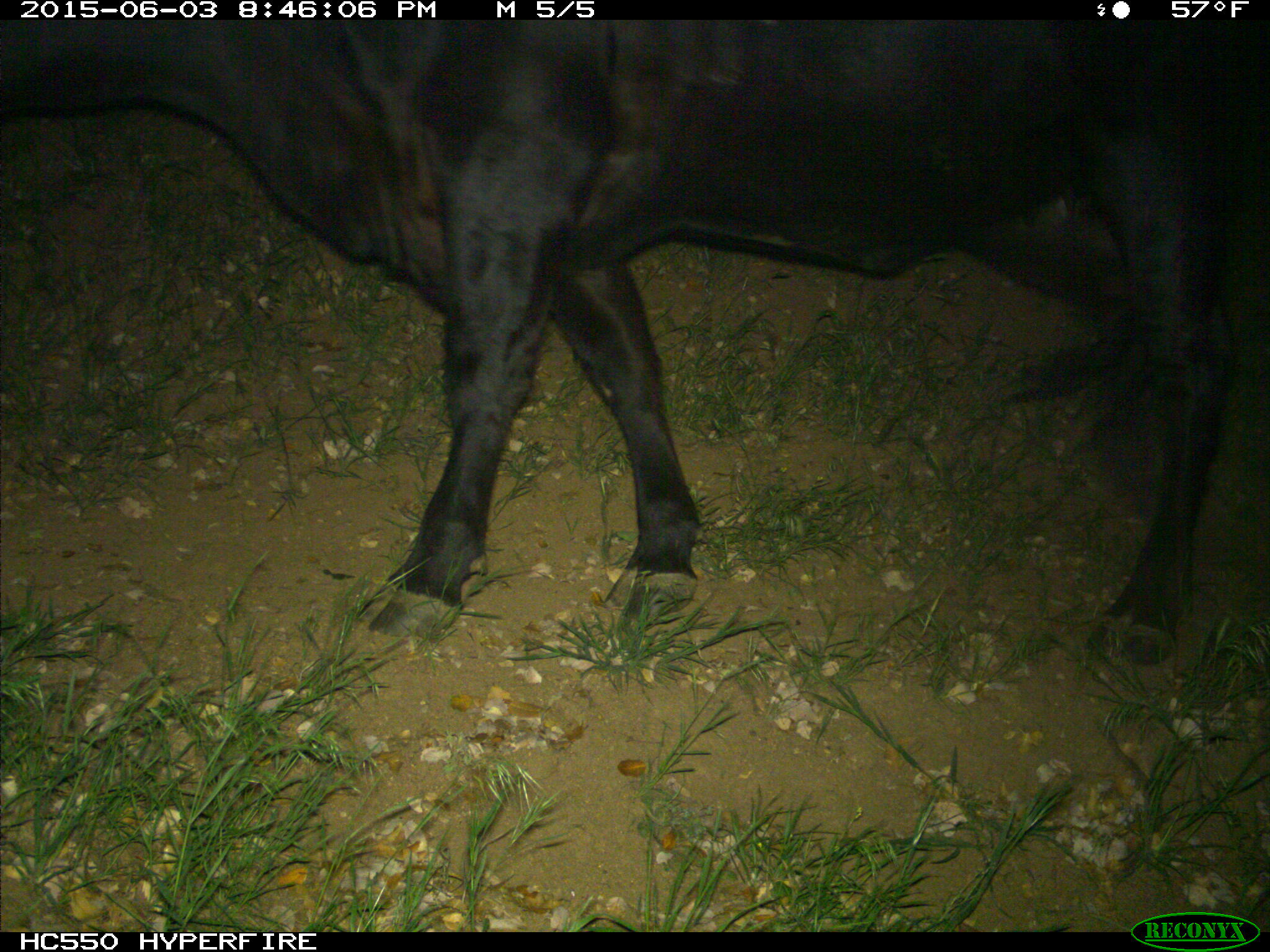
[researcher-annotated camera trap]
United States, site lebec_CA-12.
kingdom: Animalia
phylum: Chordata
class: Mammalia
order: Artiodactyla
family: Bovidae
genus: Bos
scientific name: Bos taurus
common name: domestic cow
Bos taurus (domestic cow).